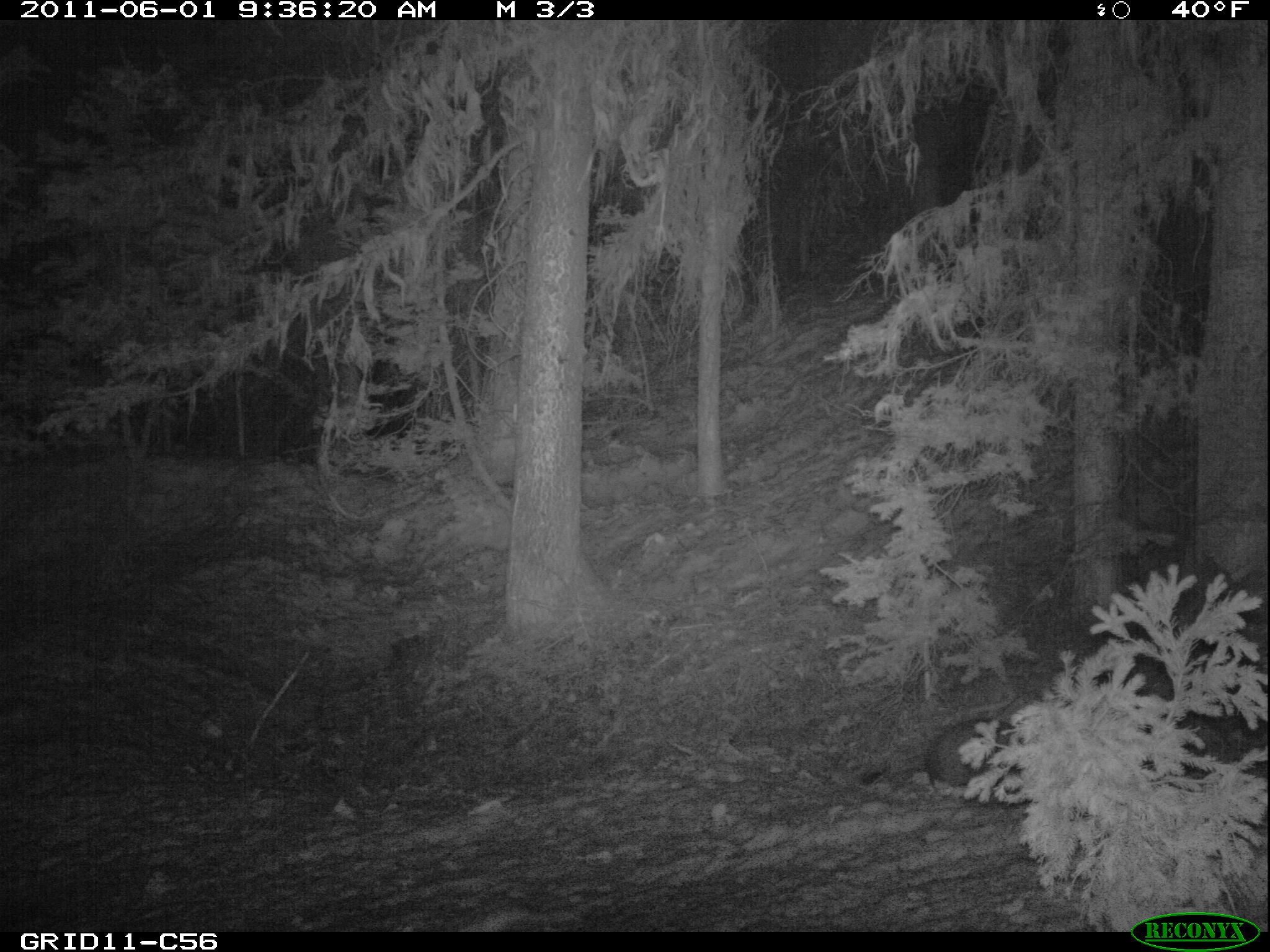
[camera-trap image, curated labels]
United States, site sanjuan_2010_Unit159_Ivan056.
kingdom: Animalia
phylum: Chordata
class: Mammalia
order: Lagomorpha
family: Leporidae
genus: Lepus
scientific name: Lepus americanus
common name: snowshoe hare